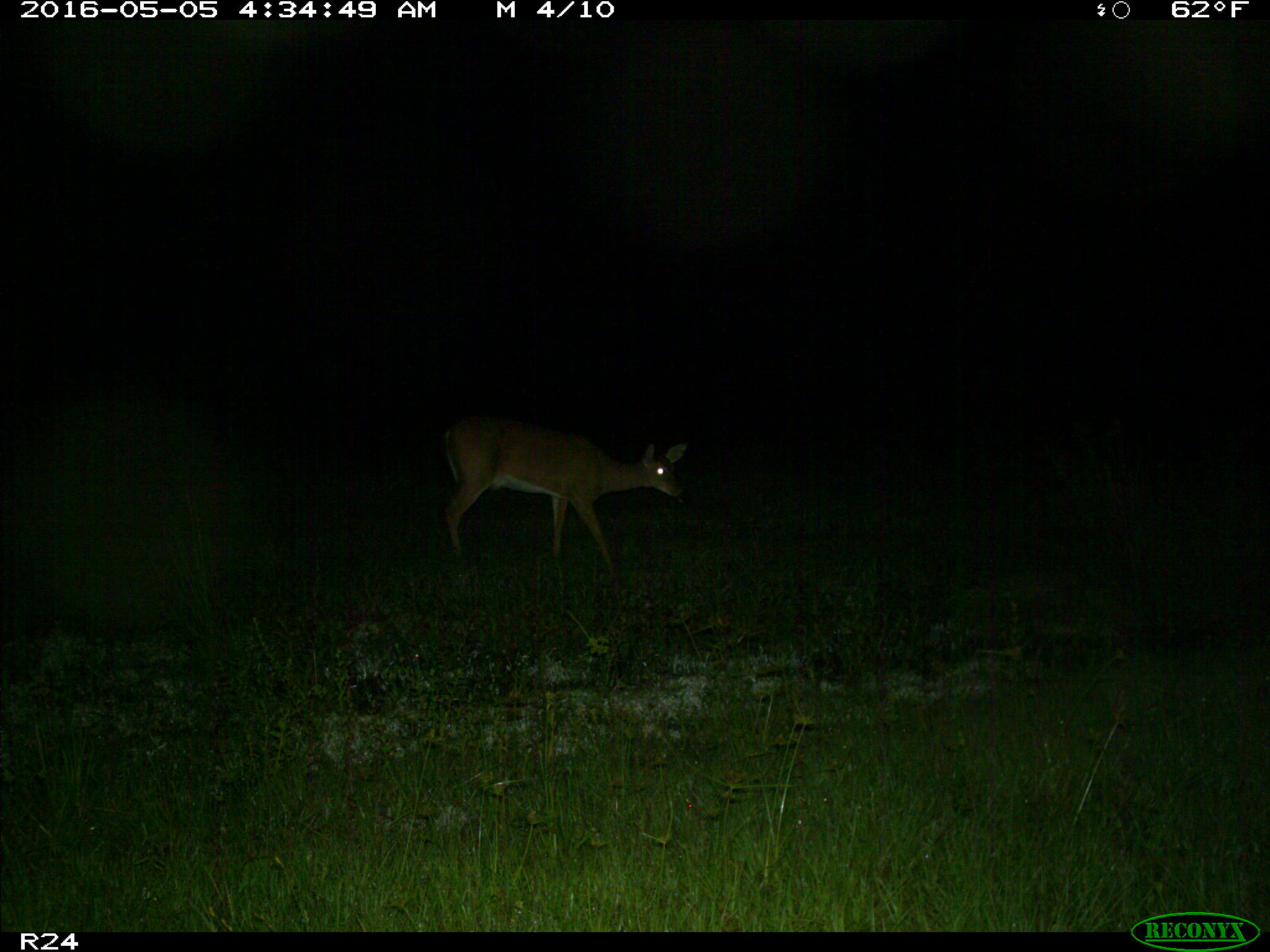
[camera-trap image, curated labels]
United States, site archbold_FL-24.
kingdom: Animalia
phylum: Chordata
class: Mammalia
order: Artiodactyla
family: Cervidae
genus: Odocoileus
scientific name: Odocoileus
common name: deer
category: unidentified deer